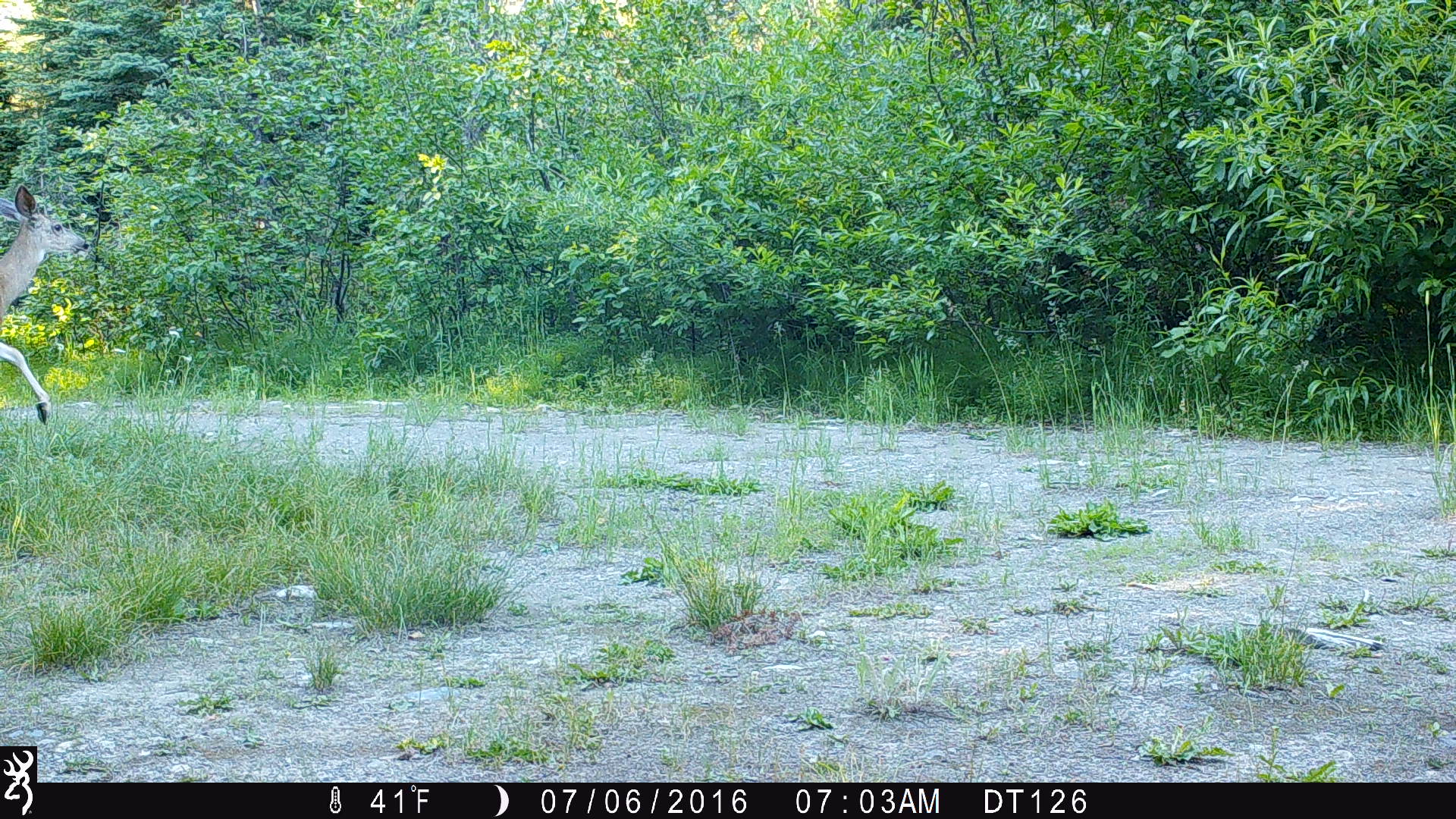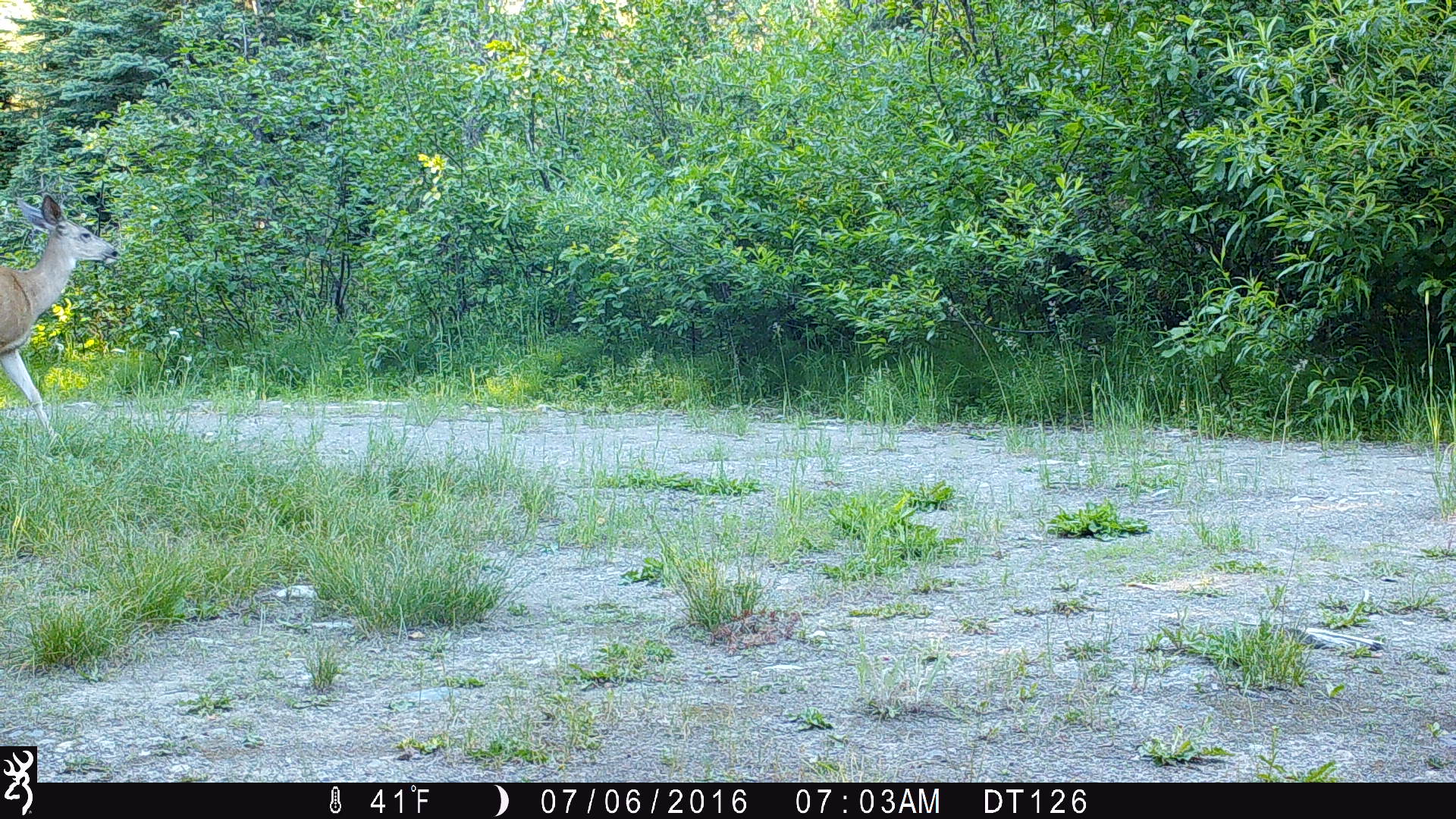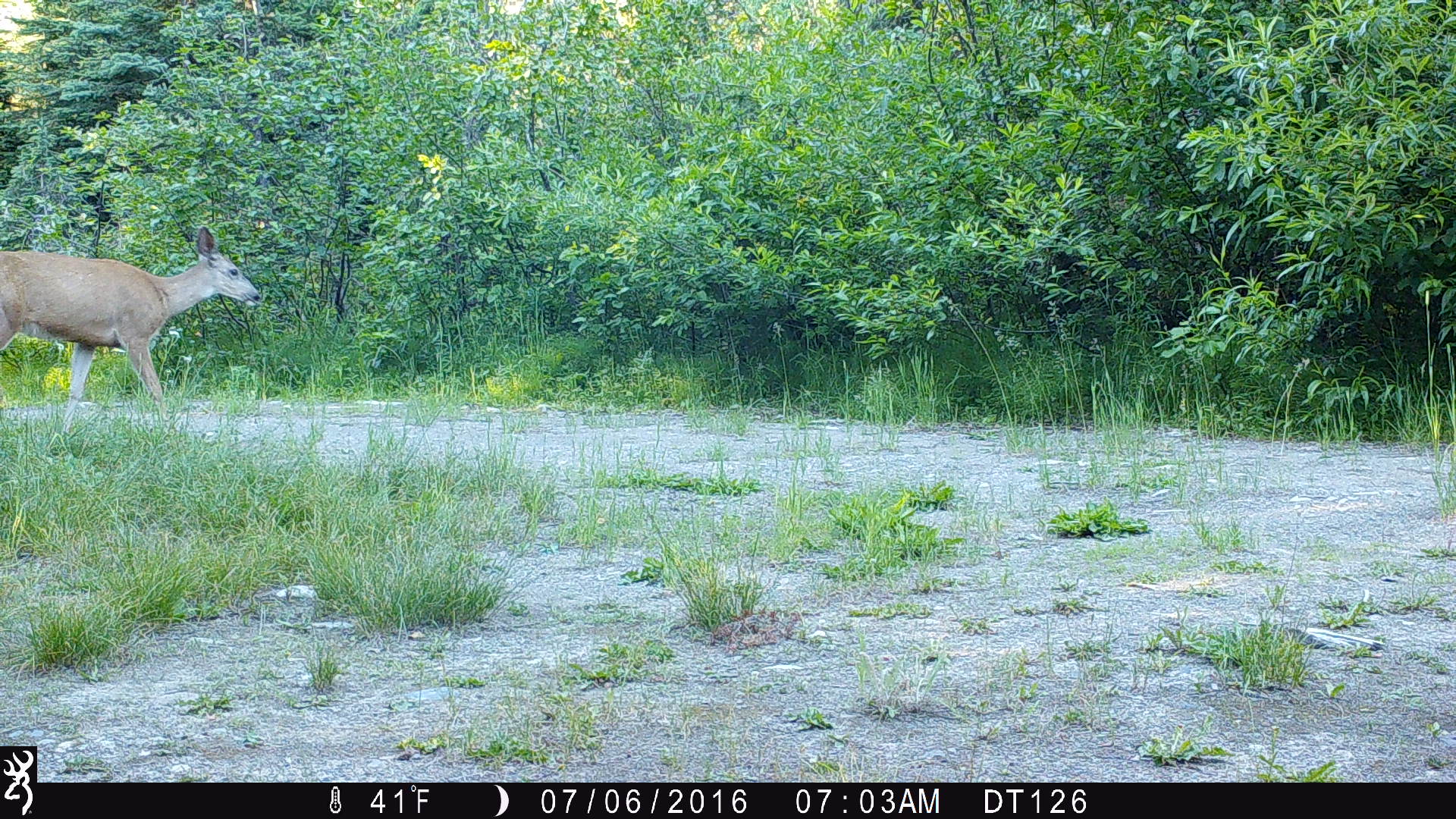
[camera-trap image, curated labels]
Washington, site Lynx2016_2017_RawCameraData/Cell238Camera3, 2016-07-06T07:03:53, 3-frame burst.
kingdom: Animalia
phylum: Chordata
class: Mammalia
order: Artiodactyla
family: Cervidae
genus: Odocoileus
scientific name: Odocoileus hemionus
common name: mule deer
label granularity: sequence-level